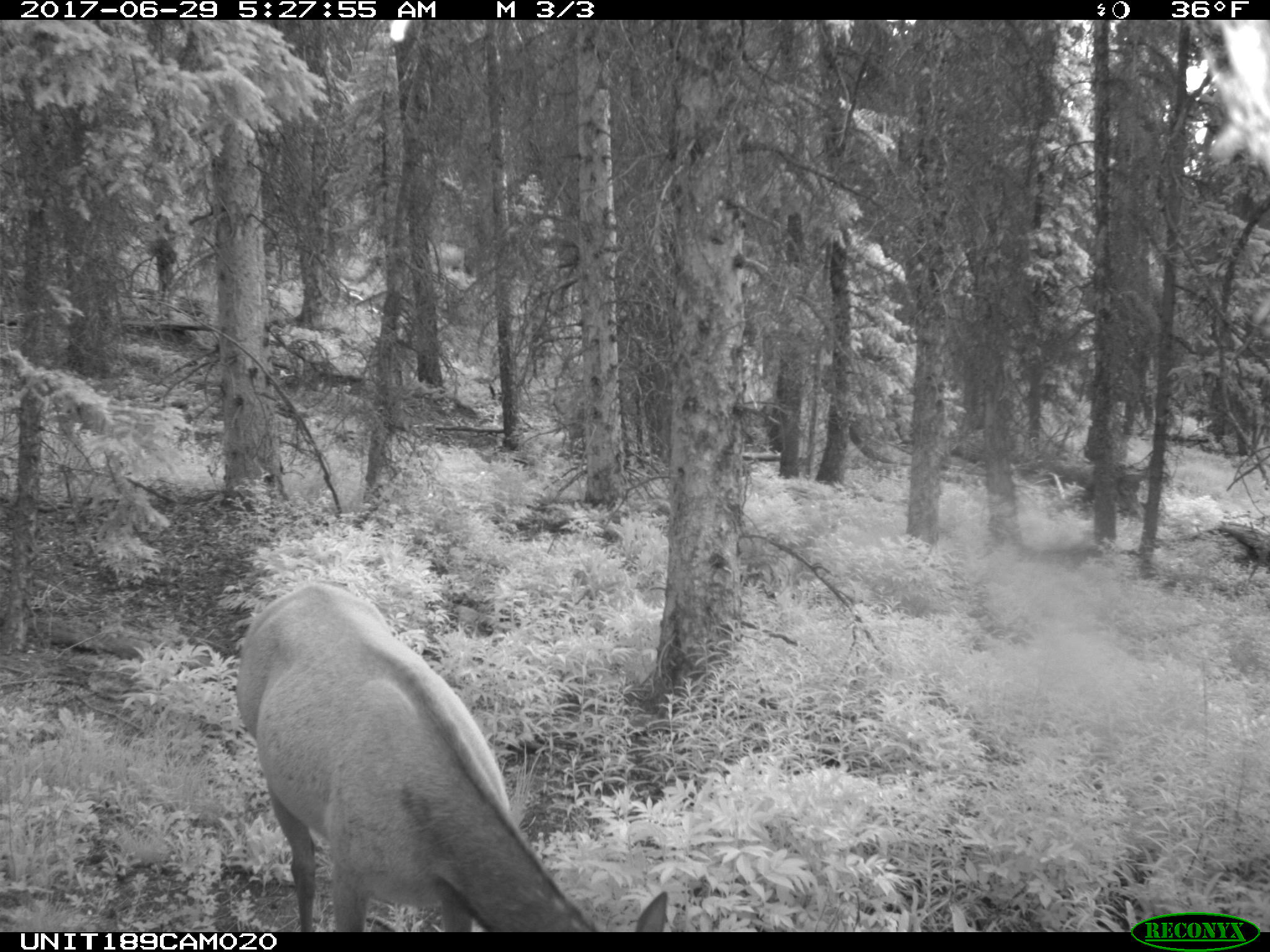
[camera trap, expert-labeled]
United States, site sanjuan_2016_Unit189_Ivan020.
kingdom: Animalia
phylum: Chordata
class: Mammalia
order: Artiodactyla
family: Cervidae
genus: Cervus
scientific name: Cervus elaphus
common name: red deer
Cervus elaphus (red deer).